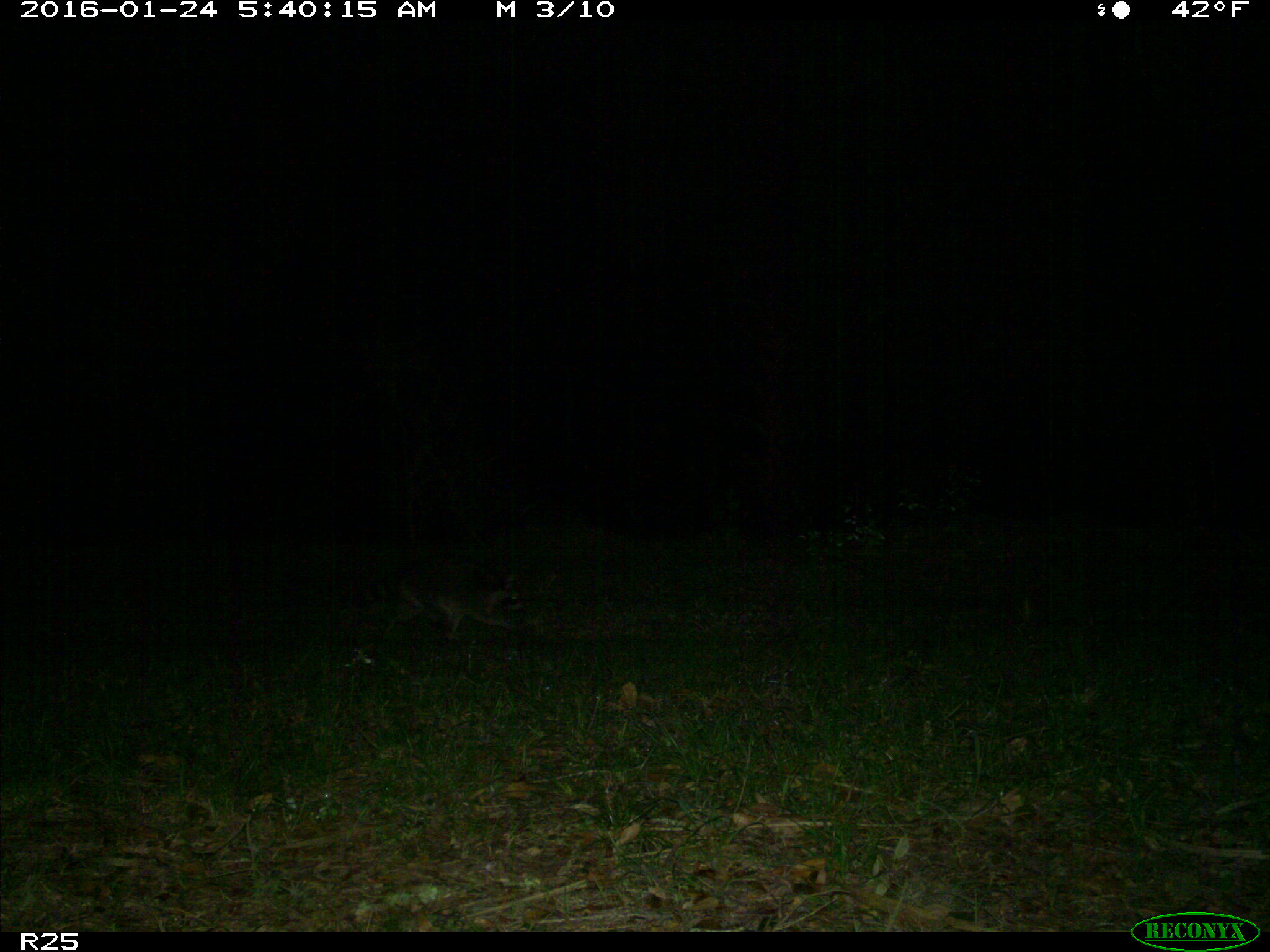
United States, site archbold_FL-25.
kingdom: Animalia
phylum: Chordata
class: Mammalia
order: Carnivora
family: Procyonidae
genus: Procyon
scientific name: Procyon lotor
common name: common raccoon